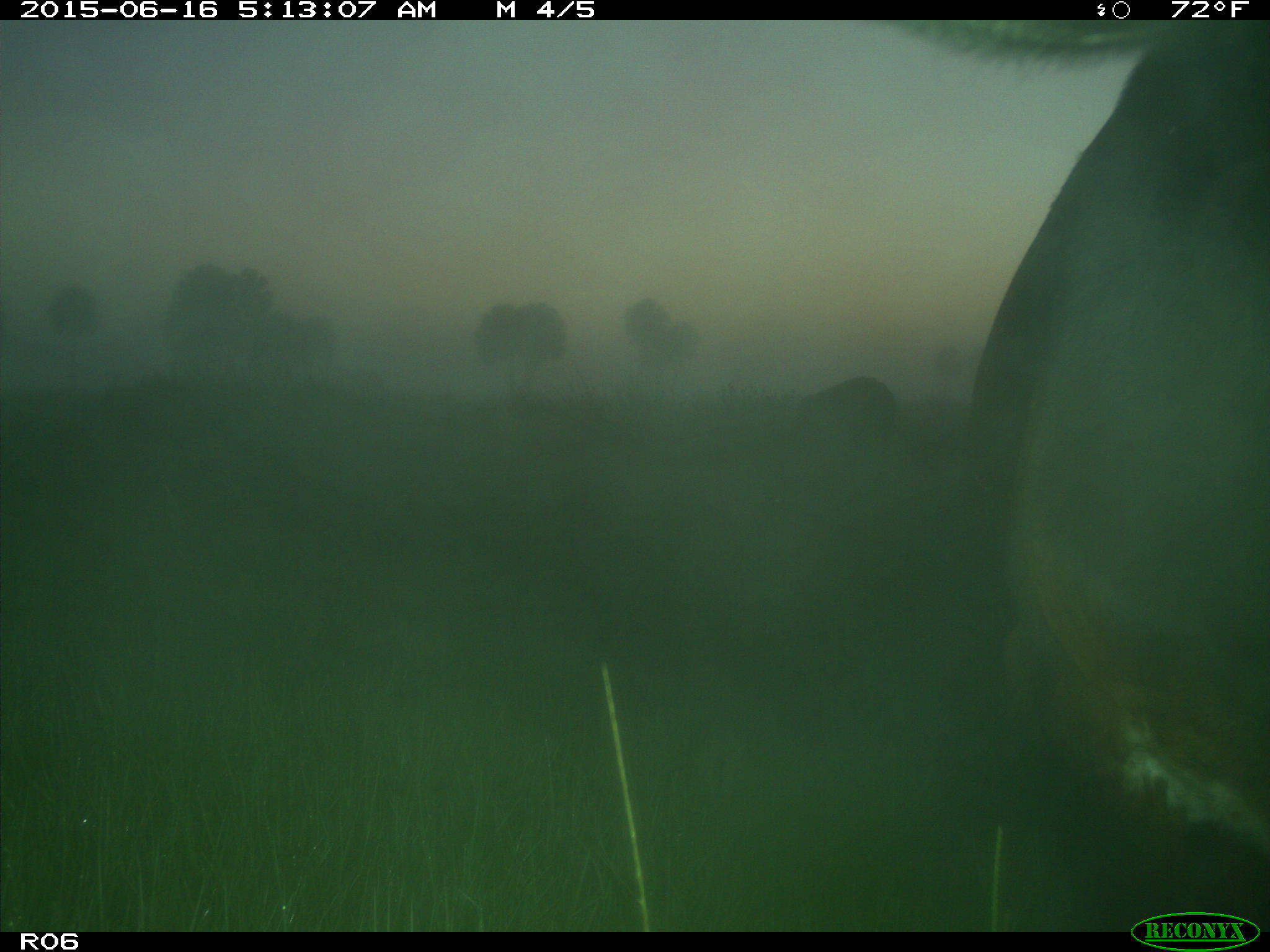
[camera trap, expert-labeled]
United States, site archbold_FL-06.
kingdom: Animalia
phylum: Chordata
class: Mammalia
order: Artiodactyla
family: Bovidae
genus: Bos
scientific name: Bos taurus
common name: domestic cow